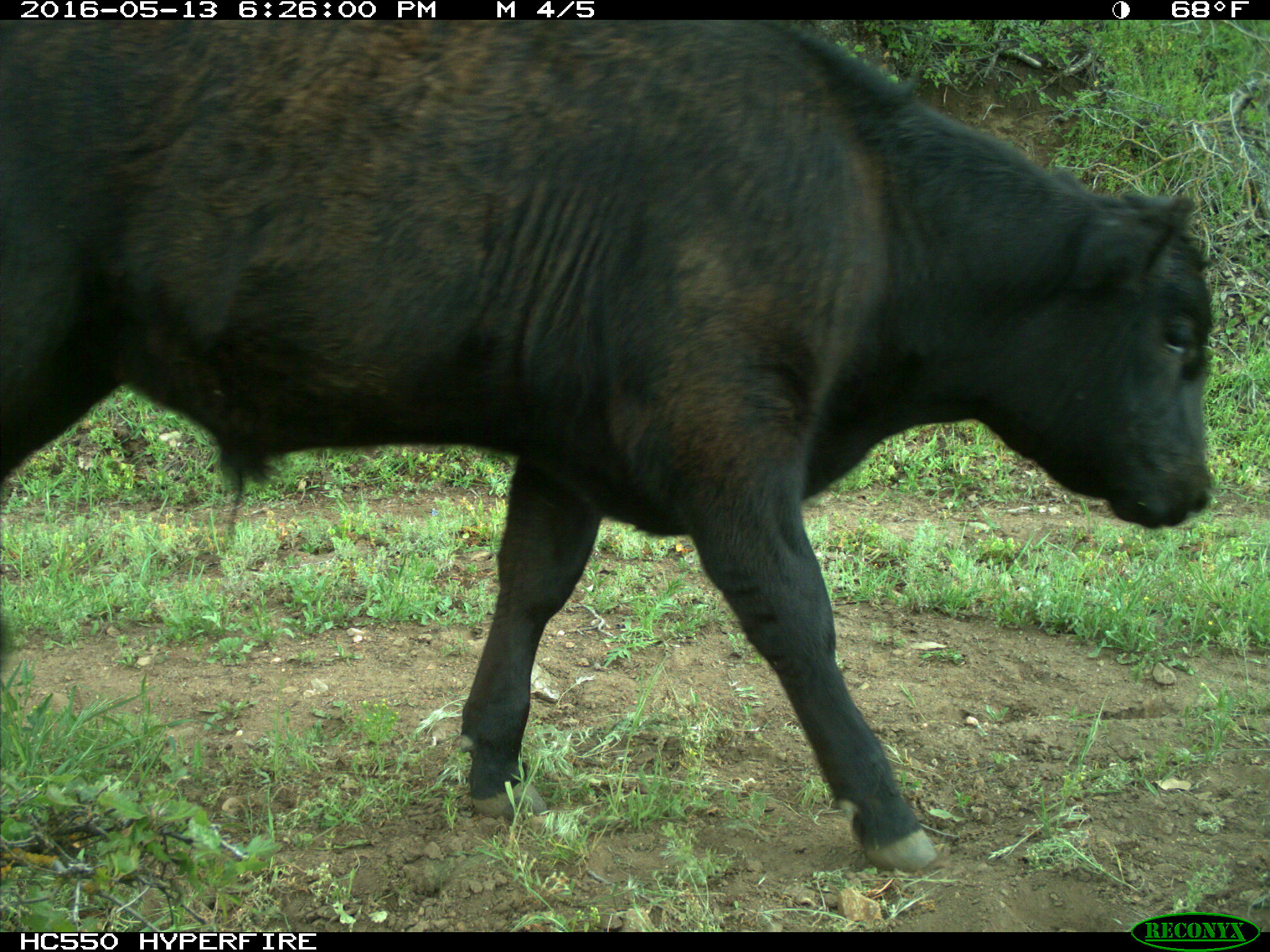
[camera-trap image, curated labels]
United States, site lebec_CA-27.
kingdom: Animalia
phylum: Chordata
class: Mammalia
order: Artiodactyla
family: Bovidae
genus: Bos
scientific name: Bos taurus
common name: domestic cow